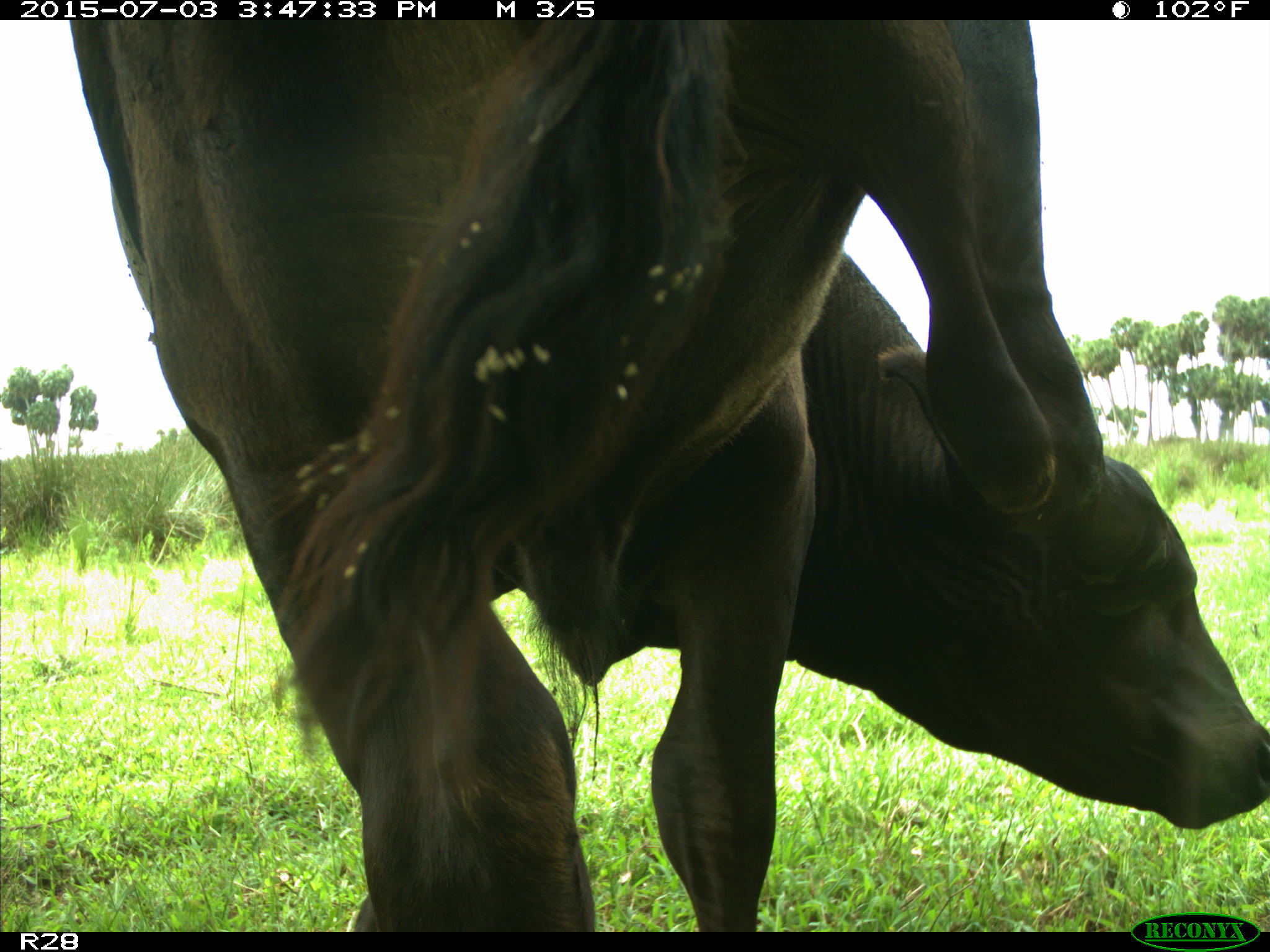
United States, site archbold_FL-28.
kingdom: Animalia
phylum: Chordata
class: Mammalia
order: Artiodactyla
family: Bovidae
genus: Bos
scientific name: Bos taurus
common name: domestic cow